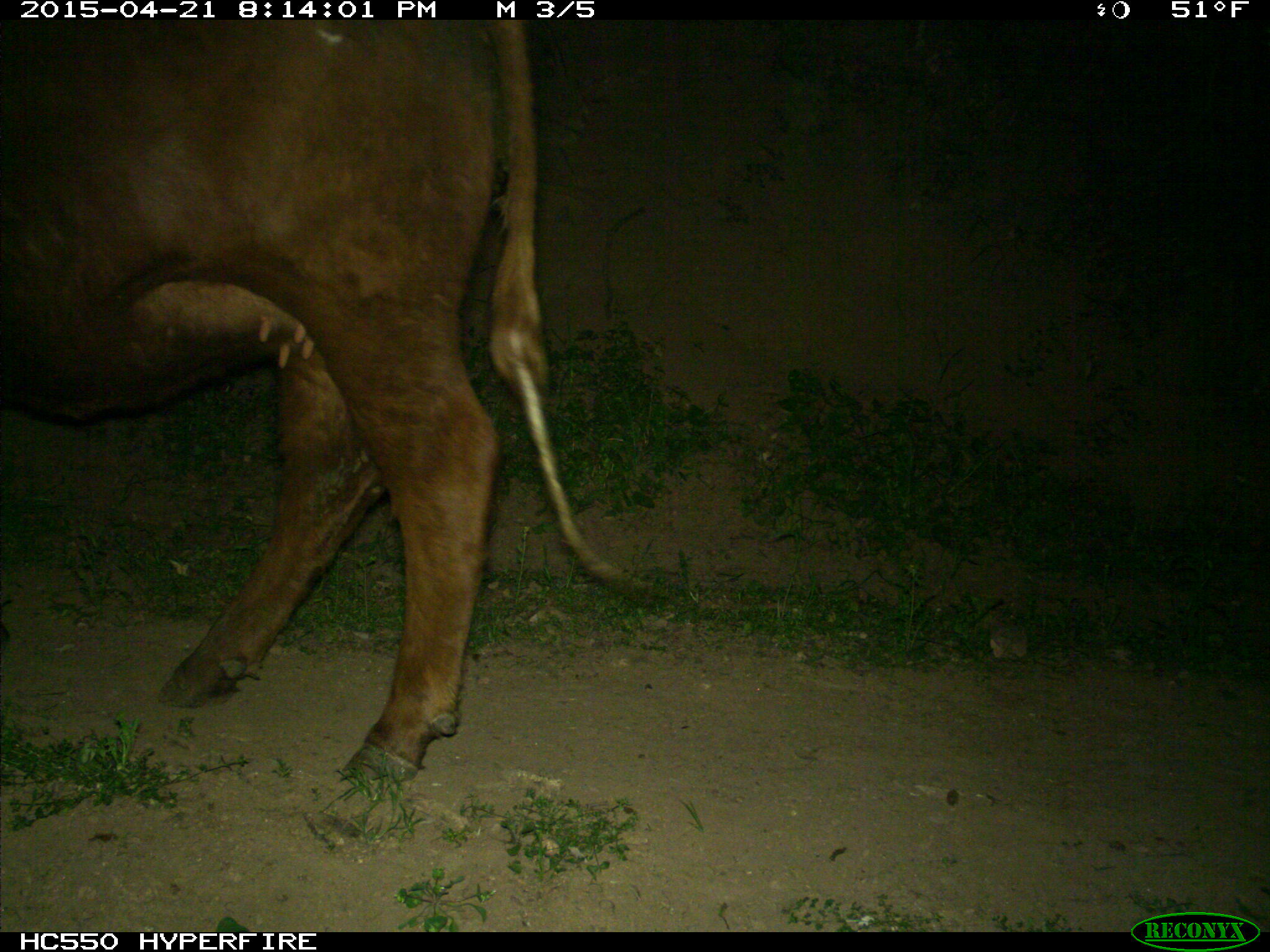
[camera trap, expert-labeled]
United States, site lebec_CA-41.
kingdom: Animalia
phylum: Chordata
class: Mammalia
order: Artiodactyla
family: Bovidae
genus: Bos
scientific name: Bos taurus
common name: domestic cow